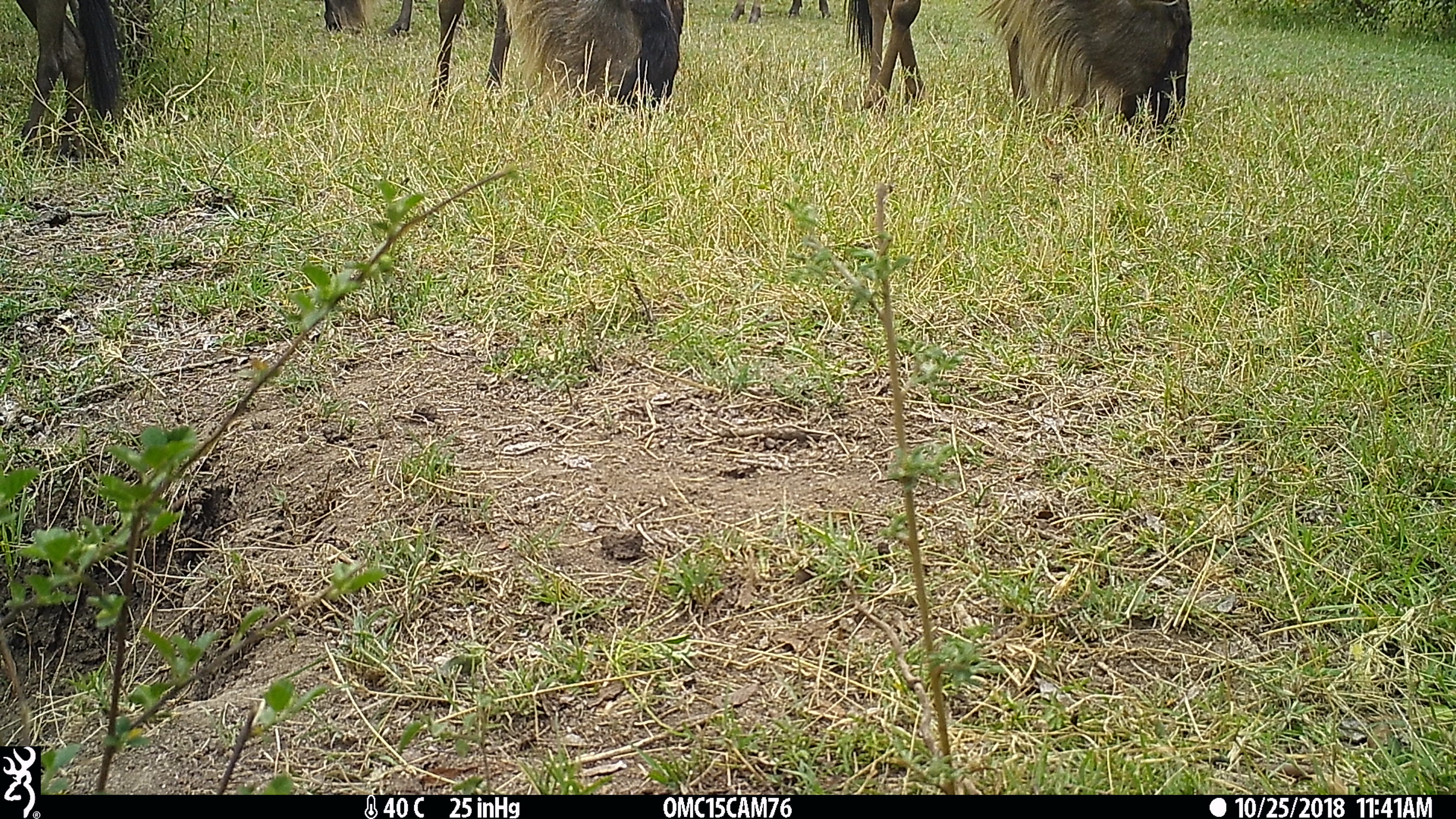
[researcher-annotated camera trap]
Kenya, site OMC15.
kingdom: Animalia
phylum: Chordata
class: Mammalia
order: Artiodactyla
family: Bovidae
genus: Connochaetes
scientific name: Connochaetes taurinus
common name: blue wildebeest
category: wildebeest